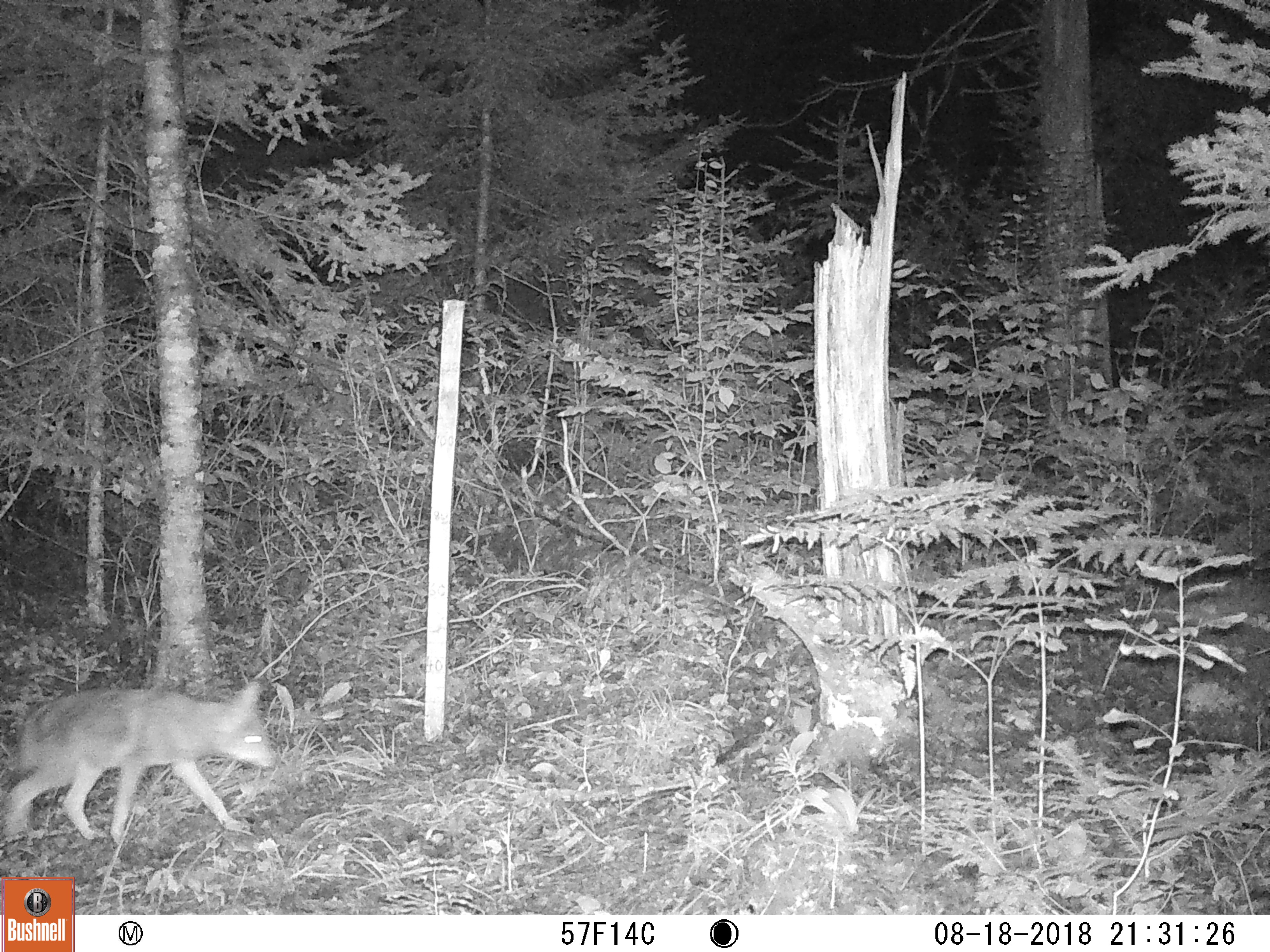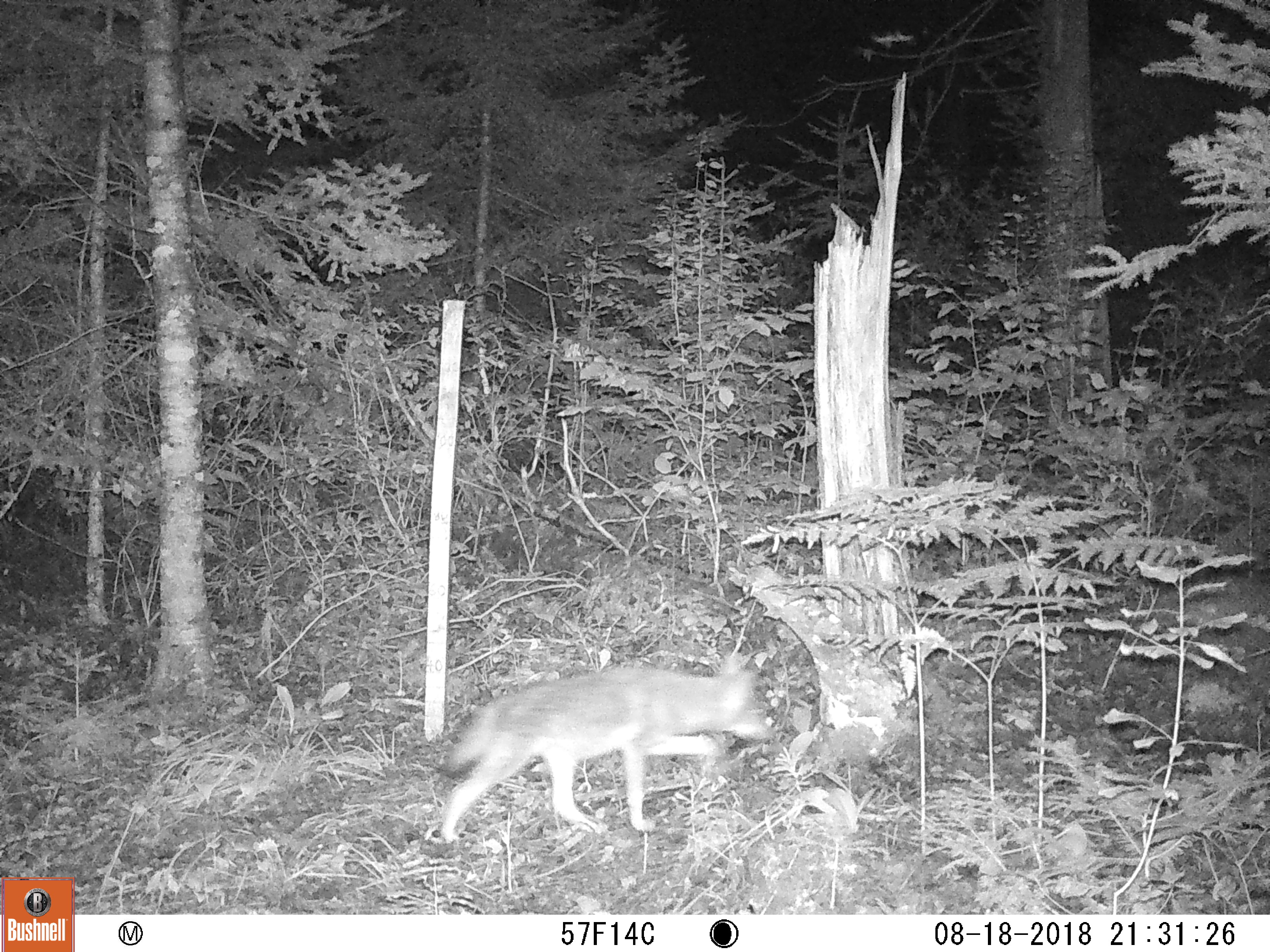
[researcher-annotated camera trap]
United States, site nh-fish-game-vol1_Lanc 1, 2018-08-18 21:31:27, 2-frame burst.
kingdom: Animalia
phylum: Chordata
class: Mammalia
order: Carnivora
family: Canidae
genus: Canis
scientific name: Canis latrans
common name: coyote